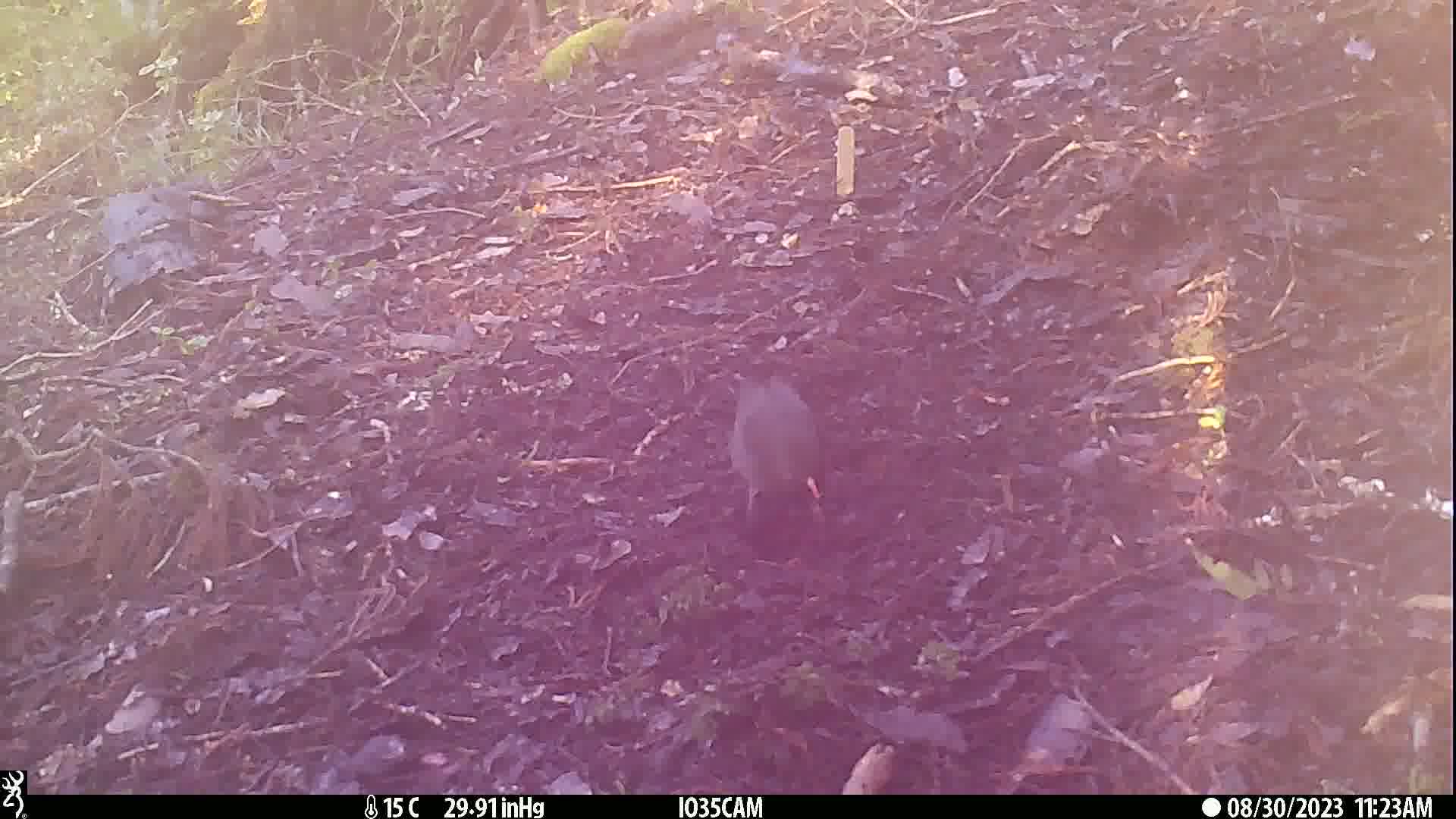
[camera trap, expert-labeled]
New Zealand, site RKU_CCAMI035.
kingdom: Animalia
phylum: Chordata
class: Aves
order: Passeriformes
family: Turdidae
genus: Turdus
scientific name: Turdus merula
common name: eurasian blackbird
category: blackbird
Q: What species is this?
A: Blackbird (eurasian blackbird) (Turdus merula).